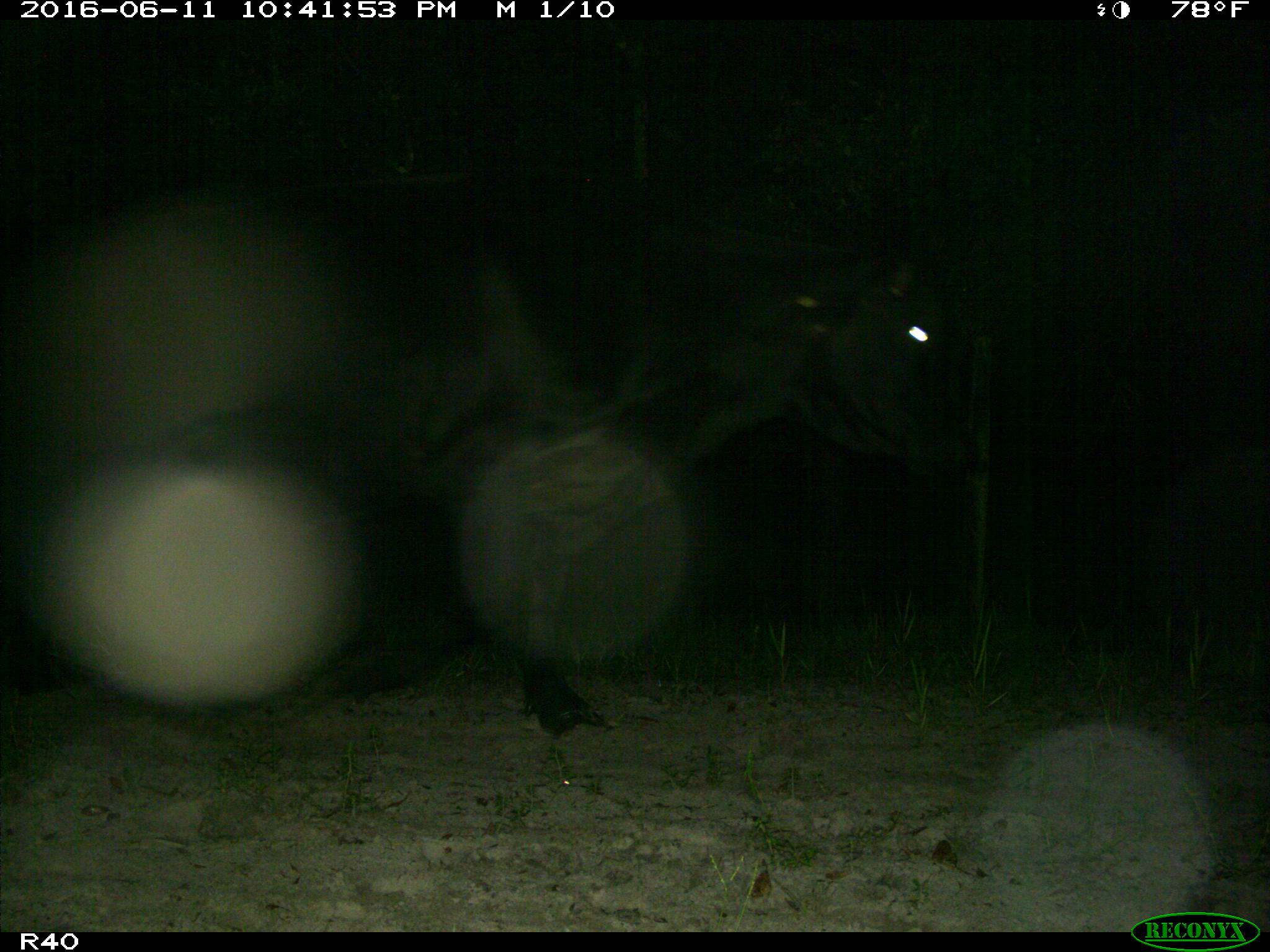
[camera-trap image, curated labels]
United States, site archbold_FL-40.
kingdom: Animalia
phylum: Chordata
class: Mammalia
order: Artiodactyla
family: Bovidae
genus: Bos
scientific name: Bos taurus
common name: domestic cow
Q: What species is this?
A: Bos taurus (domestic cow).